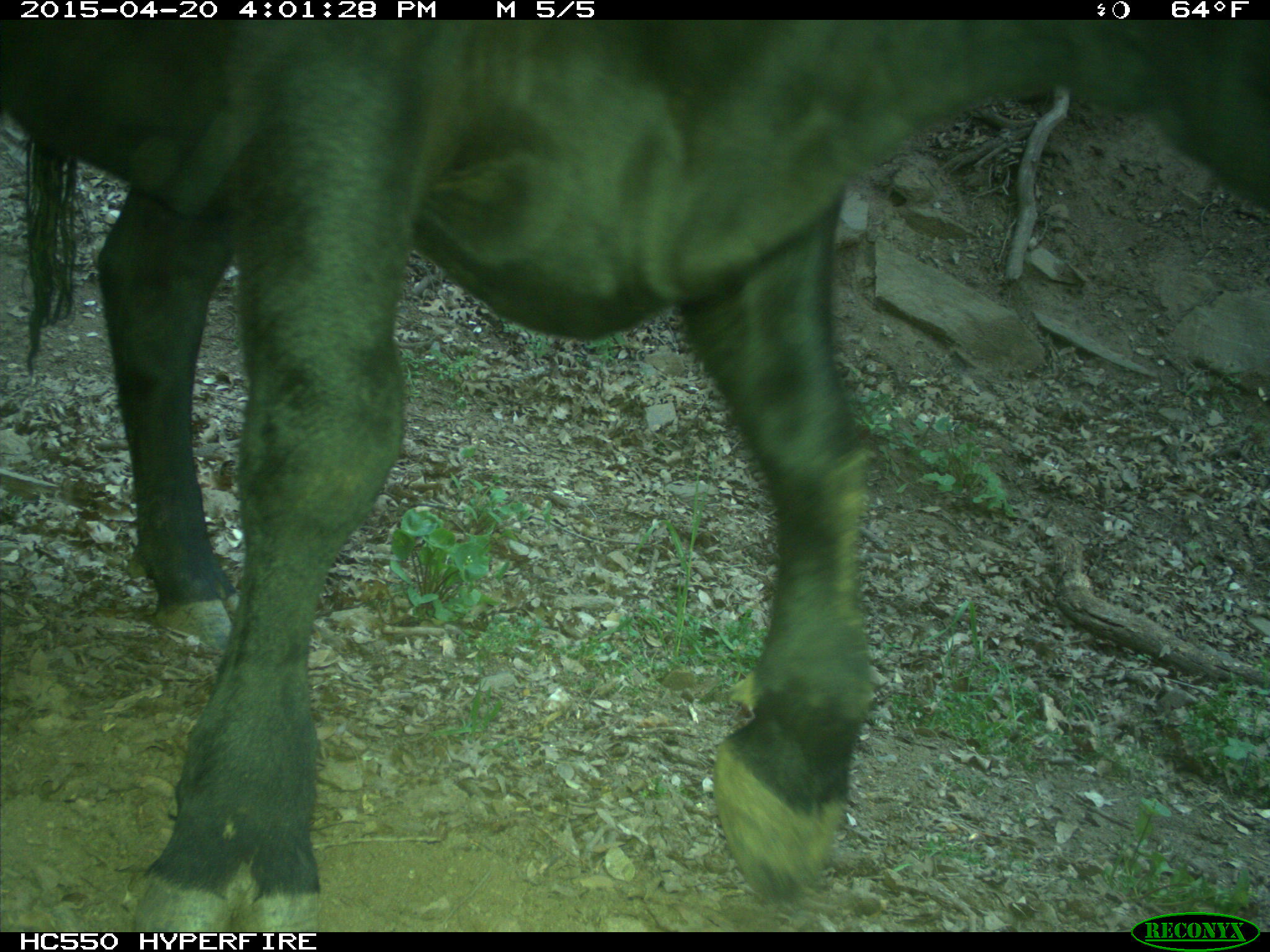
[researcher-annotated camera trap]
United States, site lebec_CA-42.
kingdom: Animalia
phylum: Chordata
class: Mammalia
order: Artiodactyla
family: Bovidae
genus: Bos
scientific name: Bos taurus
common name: domestic cow